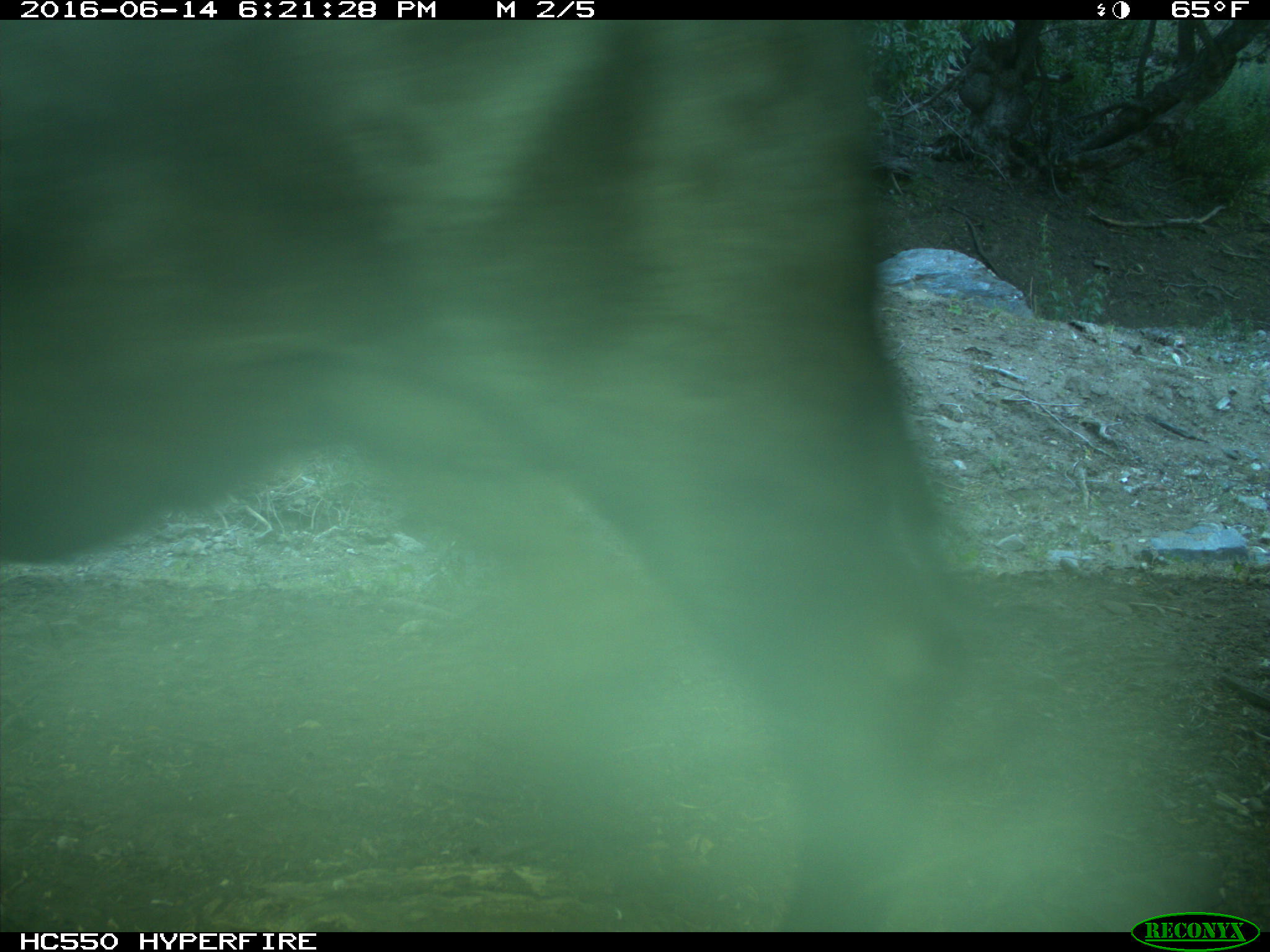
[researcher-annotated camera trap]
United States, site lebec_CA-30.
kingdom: Animalia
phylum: Chordata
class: Mammalia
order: Artiodactyla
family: Bovidae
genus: Bos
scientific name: Bos taurus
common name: domestic cow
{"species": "Bos taurus (domestic cow)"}